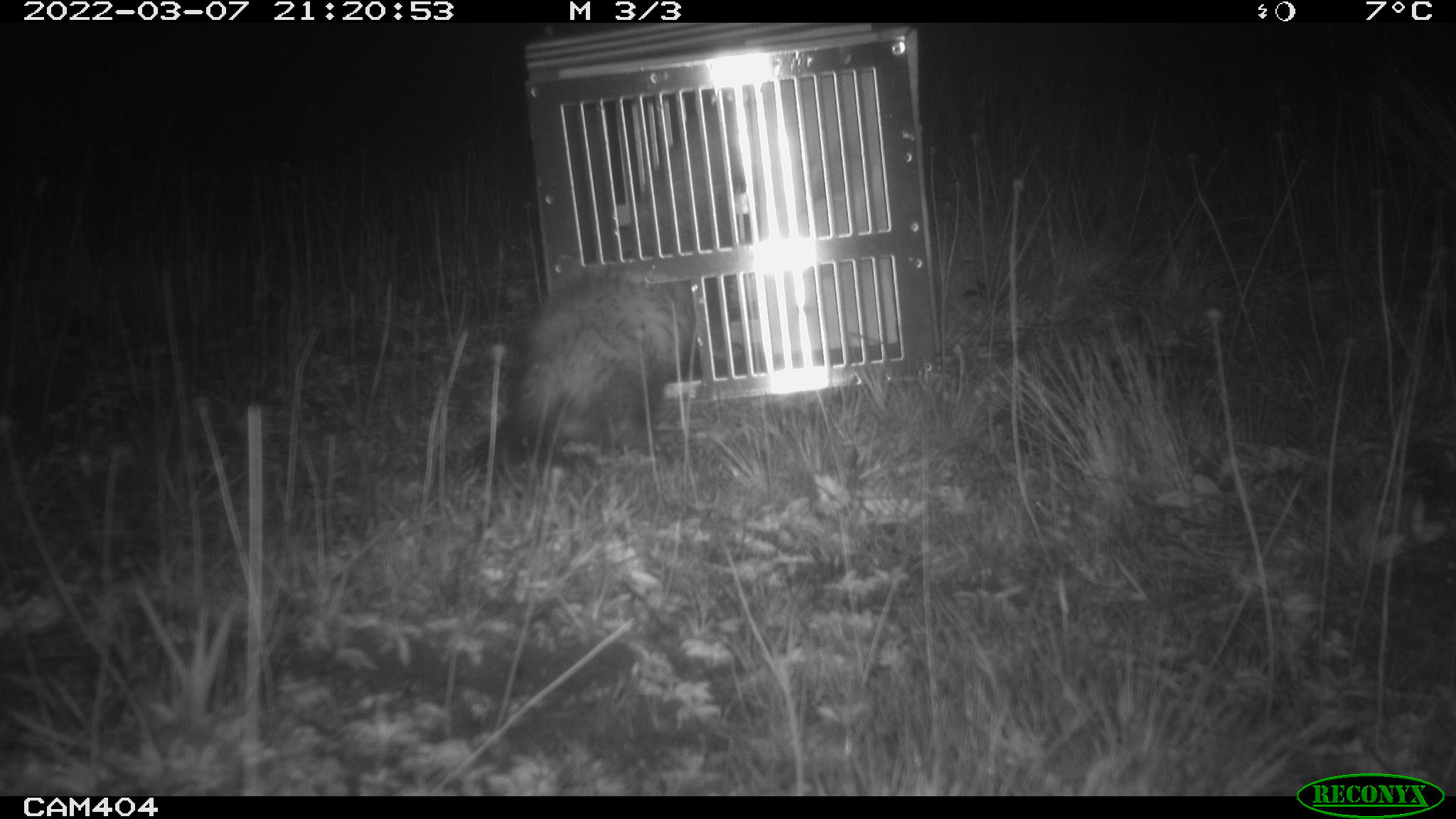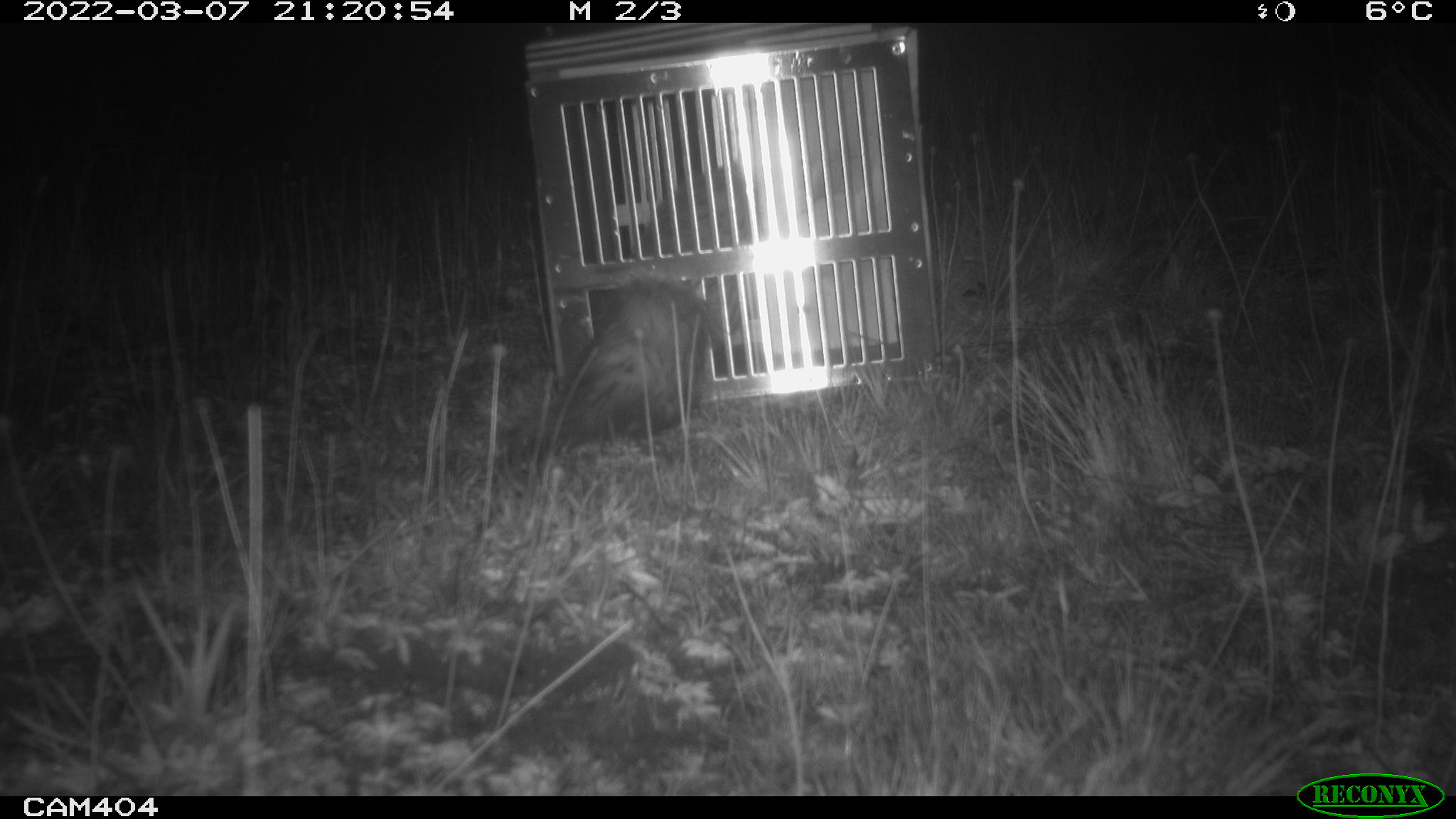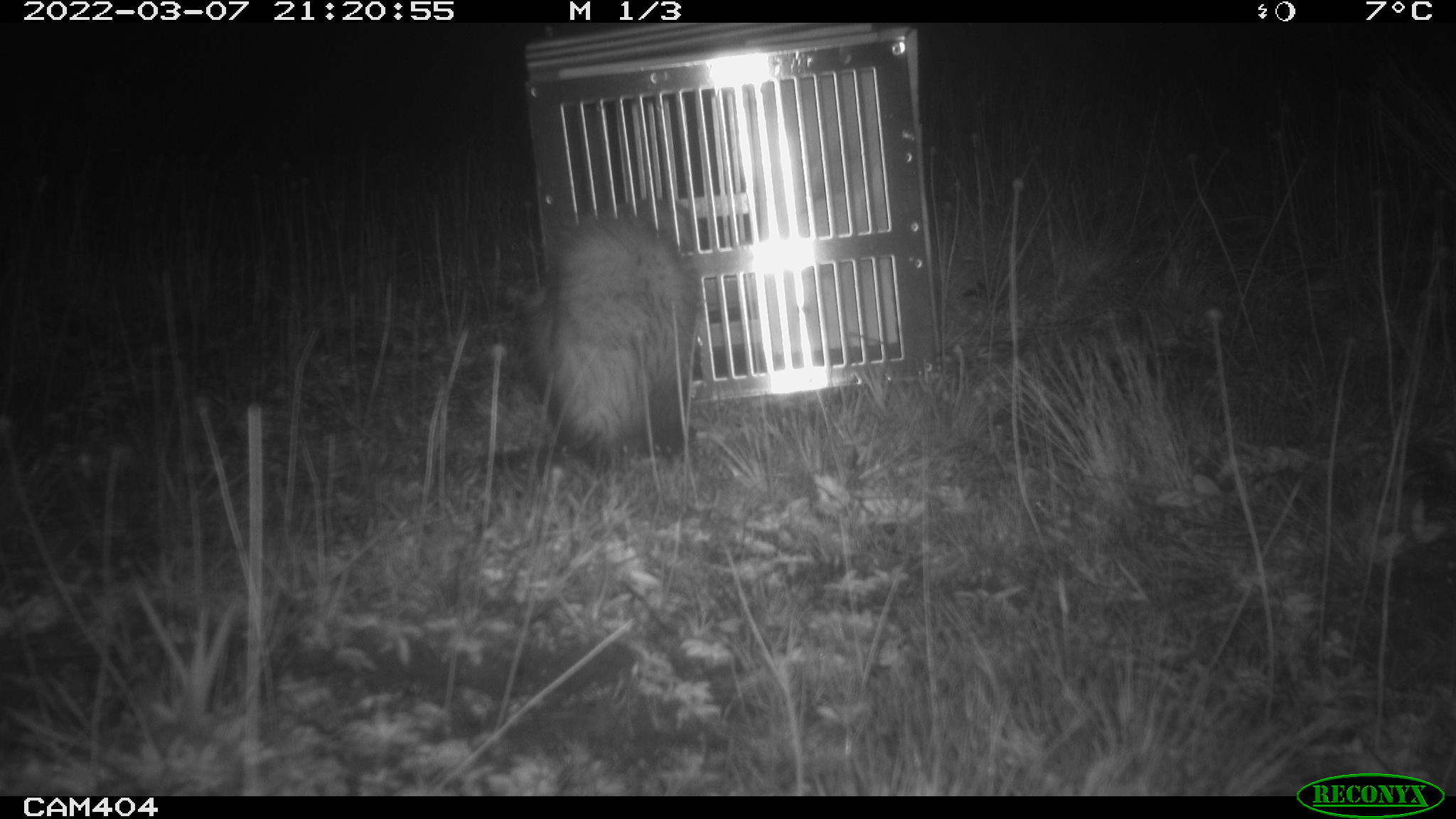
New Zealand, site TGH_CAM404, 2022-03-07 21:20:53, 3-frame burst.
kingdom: Animalia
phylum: Chordata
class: Mammalia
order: Carnivora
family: Mustelidae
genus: Mustela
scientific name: Mustela furo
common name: ferret